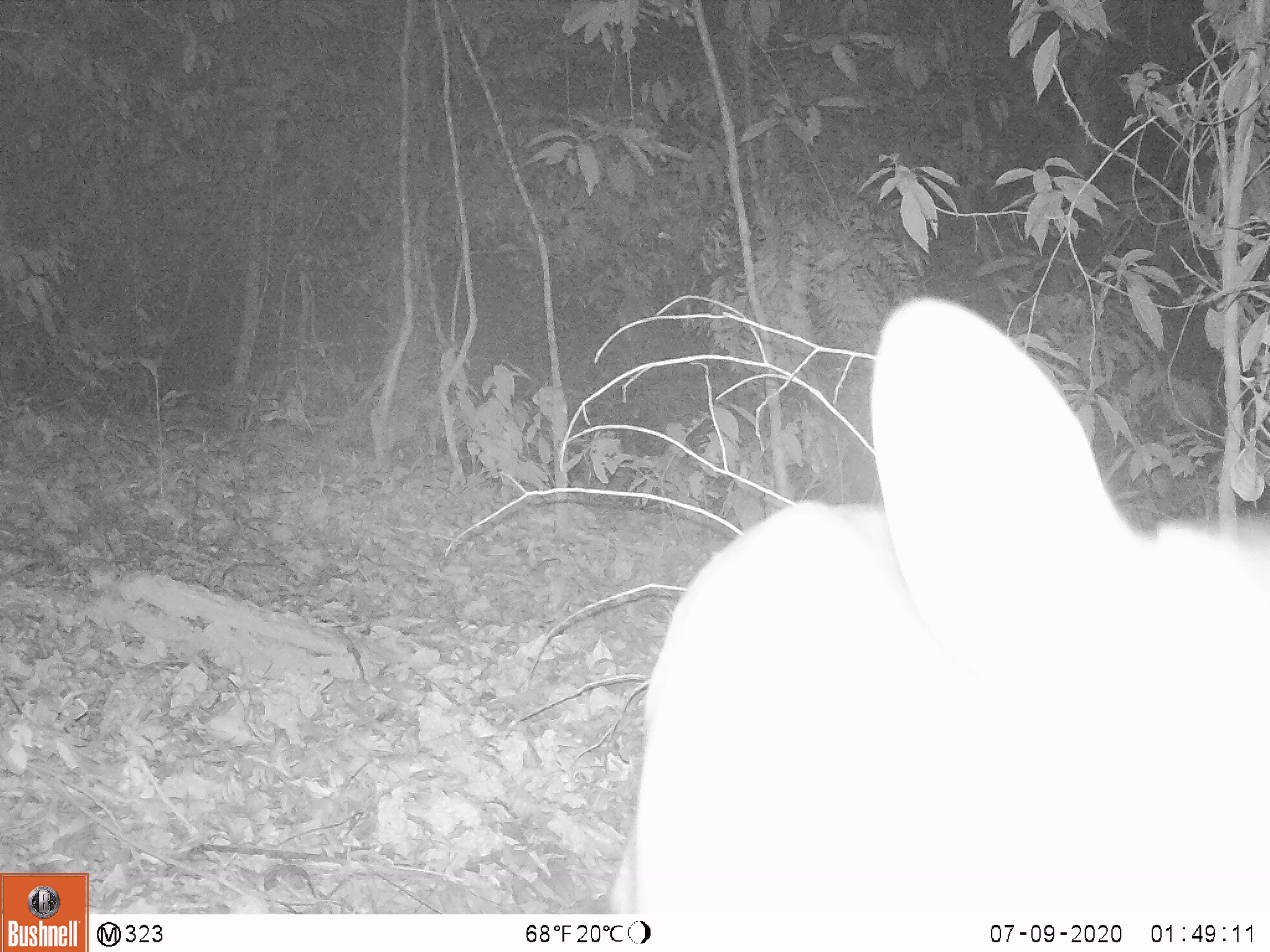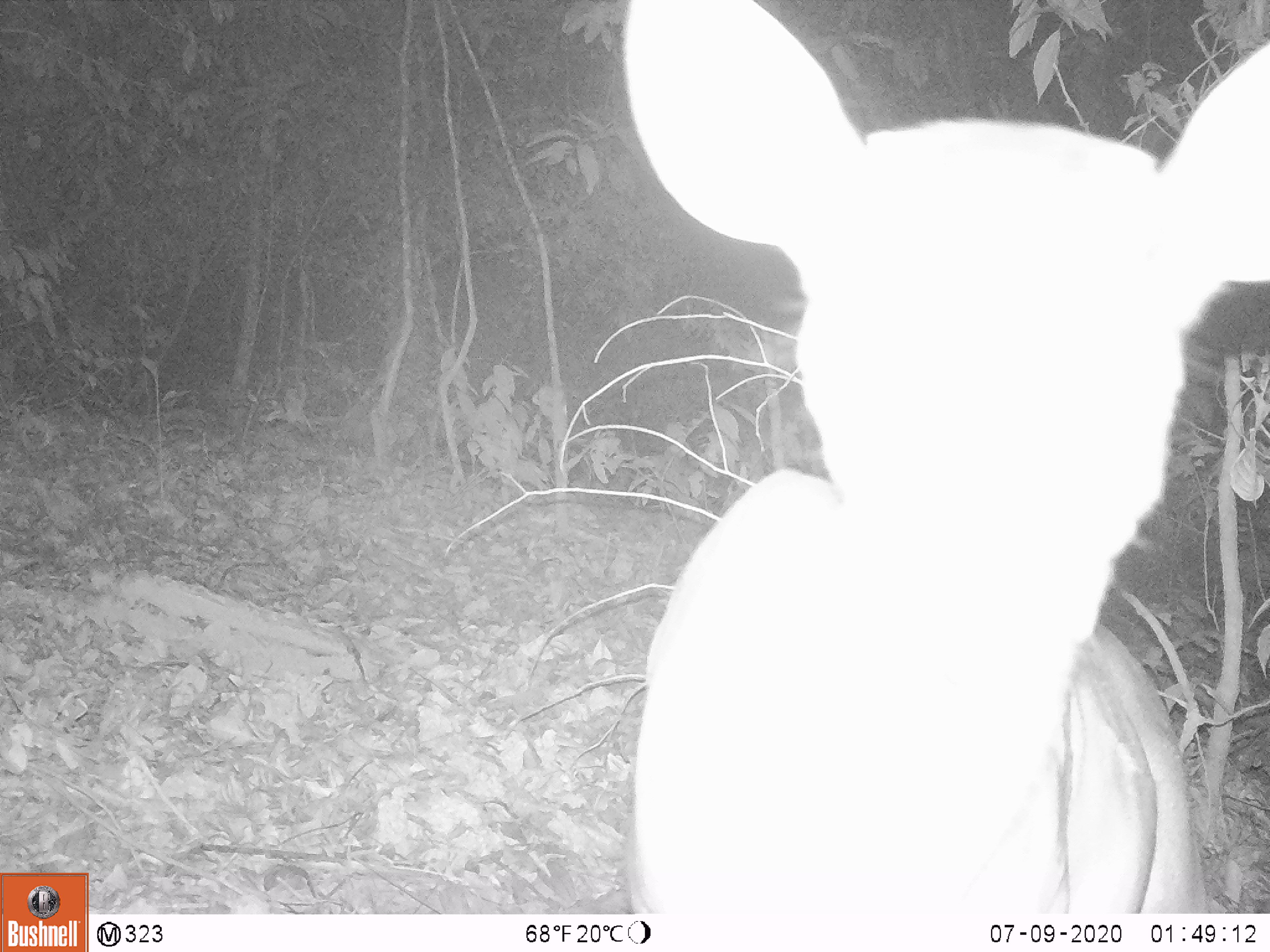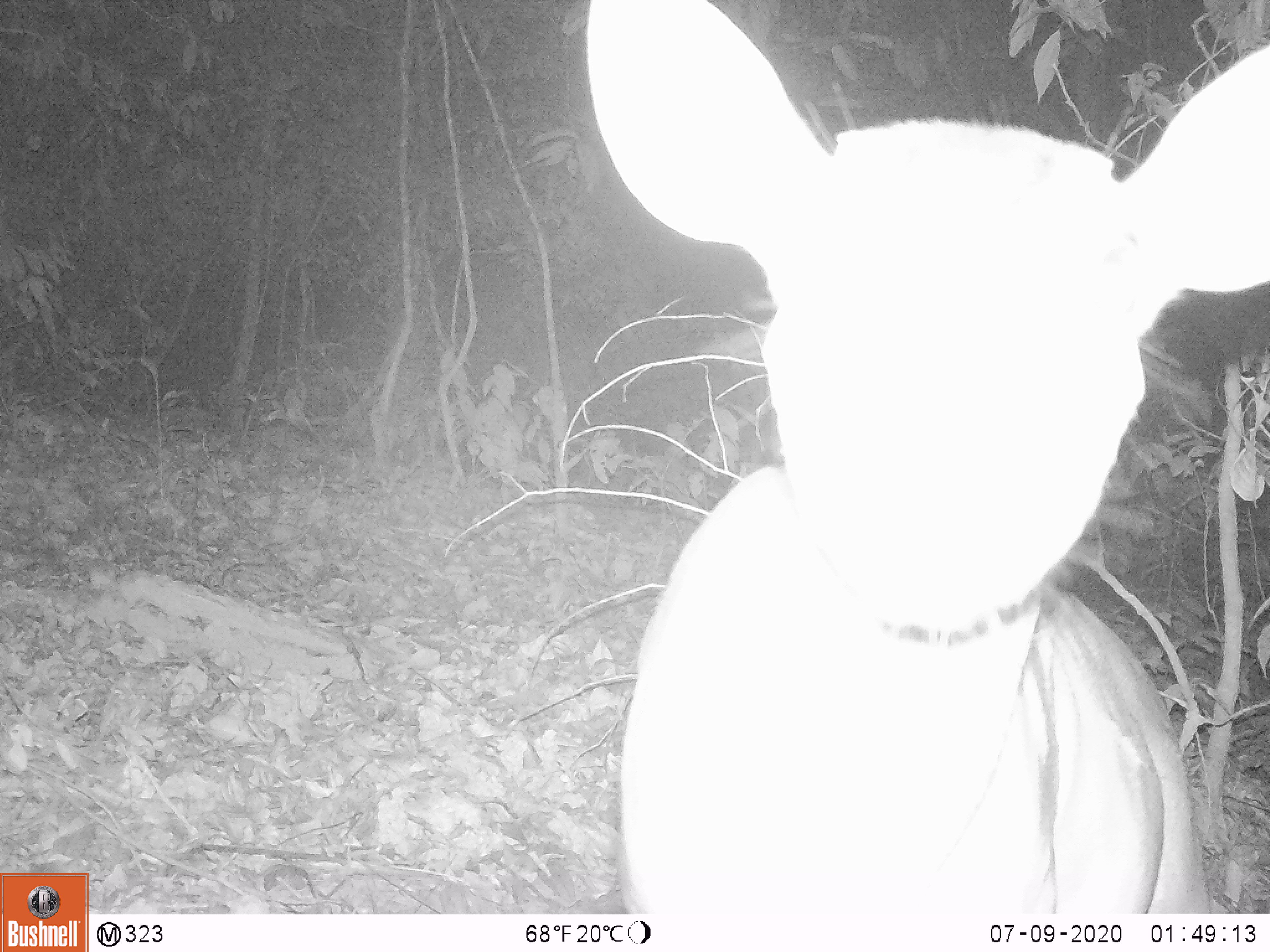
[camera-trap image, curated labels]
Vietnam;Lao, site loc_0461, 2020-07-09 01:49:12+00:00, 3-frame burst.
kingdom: Animalia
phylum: Chordata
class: Mammalia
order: Artiodactyla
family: Cervidae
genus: Muntiacus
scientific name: Muntiacus vuquangensis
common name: large-antlered muntjac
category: large antlered muntjac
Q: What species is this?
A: Large antlered muntjac (large-antlered muntjac) (Muntiacus vuquangensis).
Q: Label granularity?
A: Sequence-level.